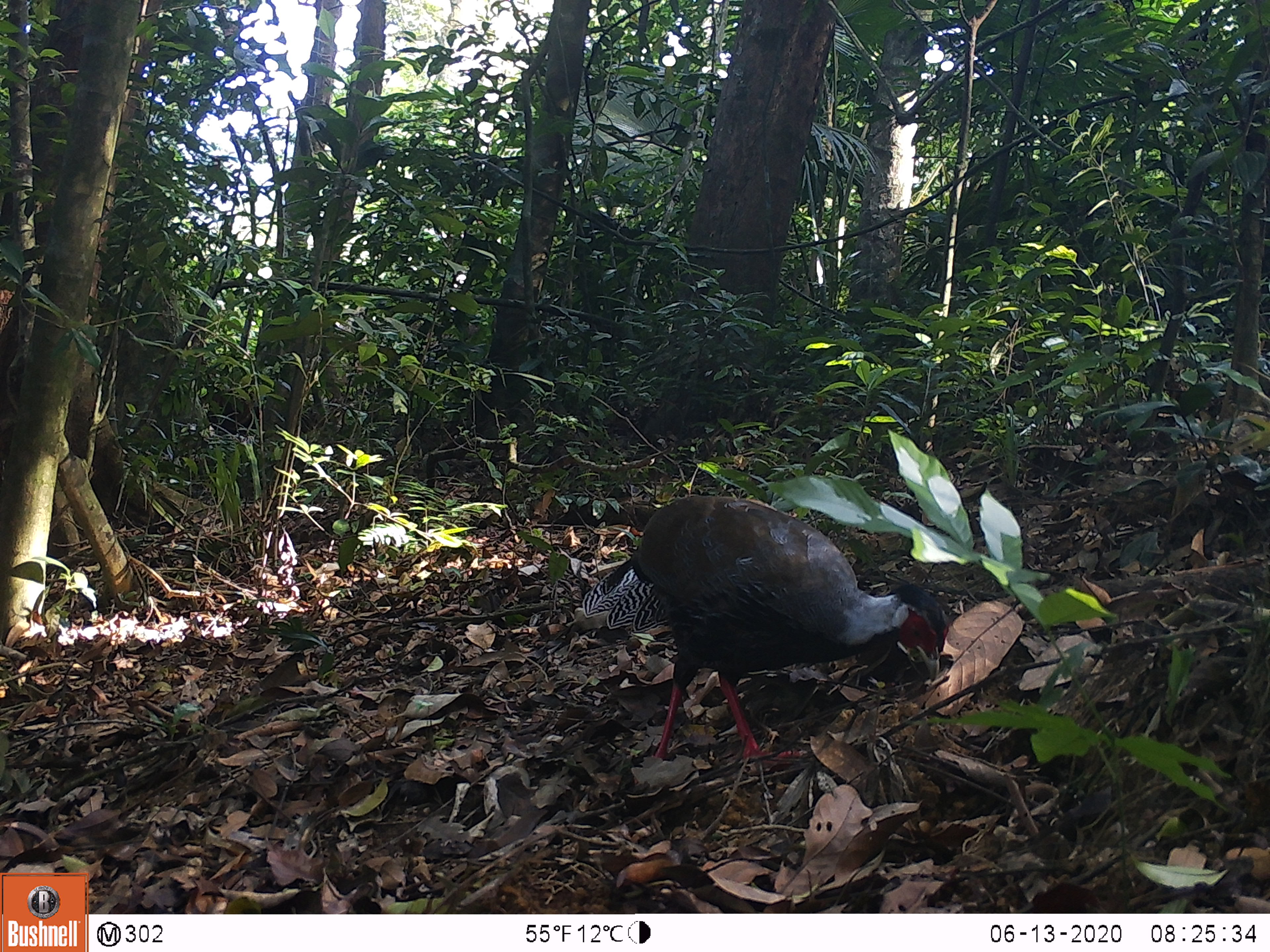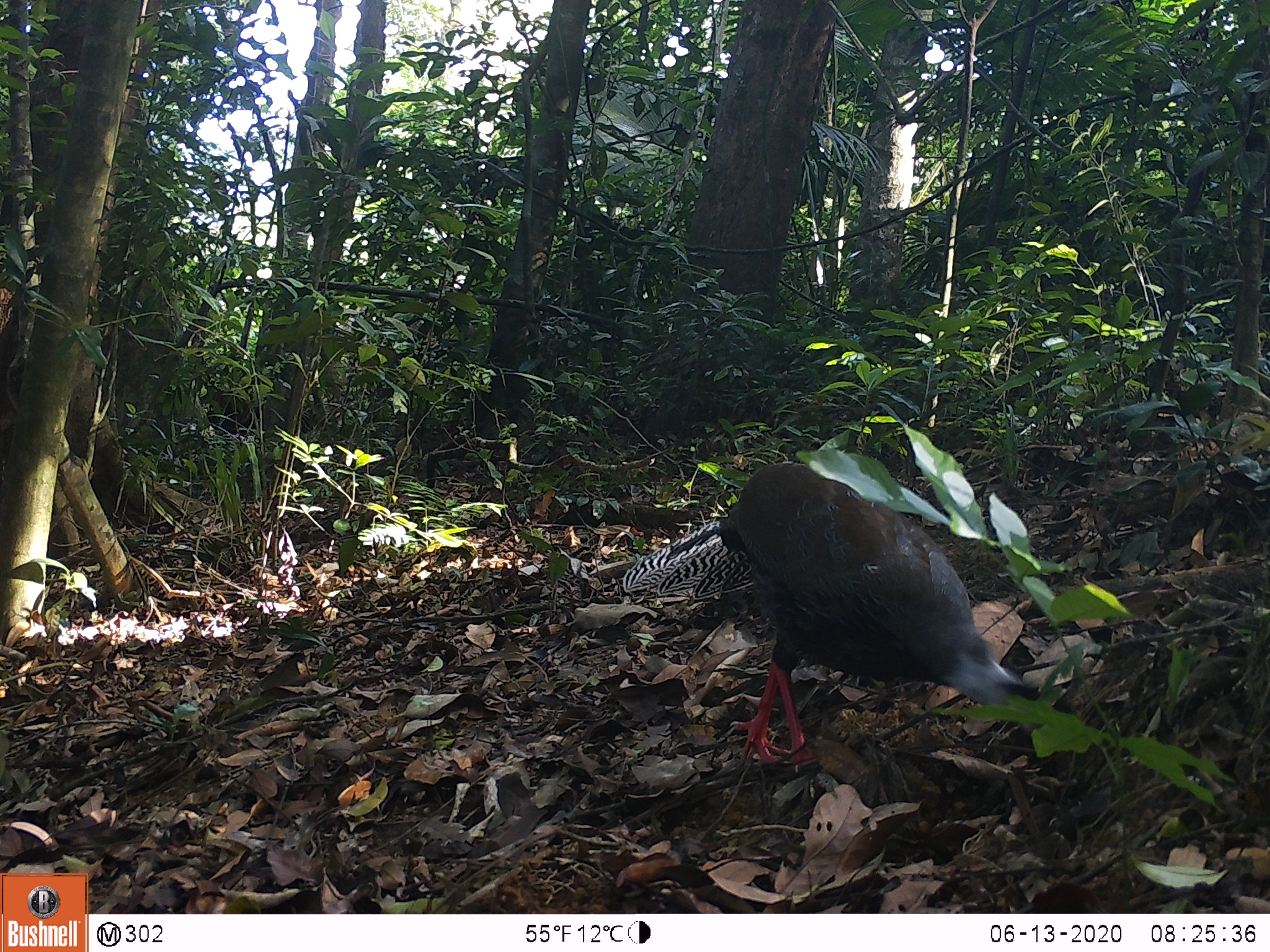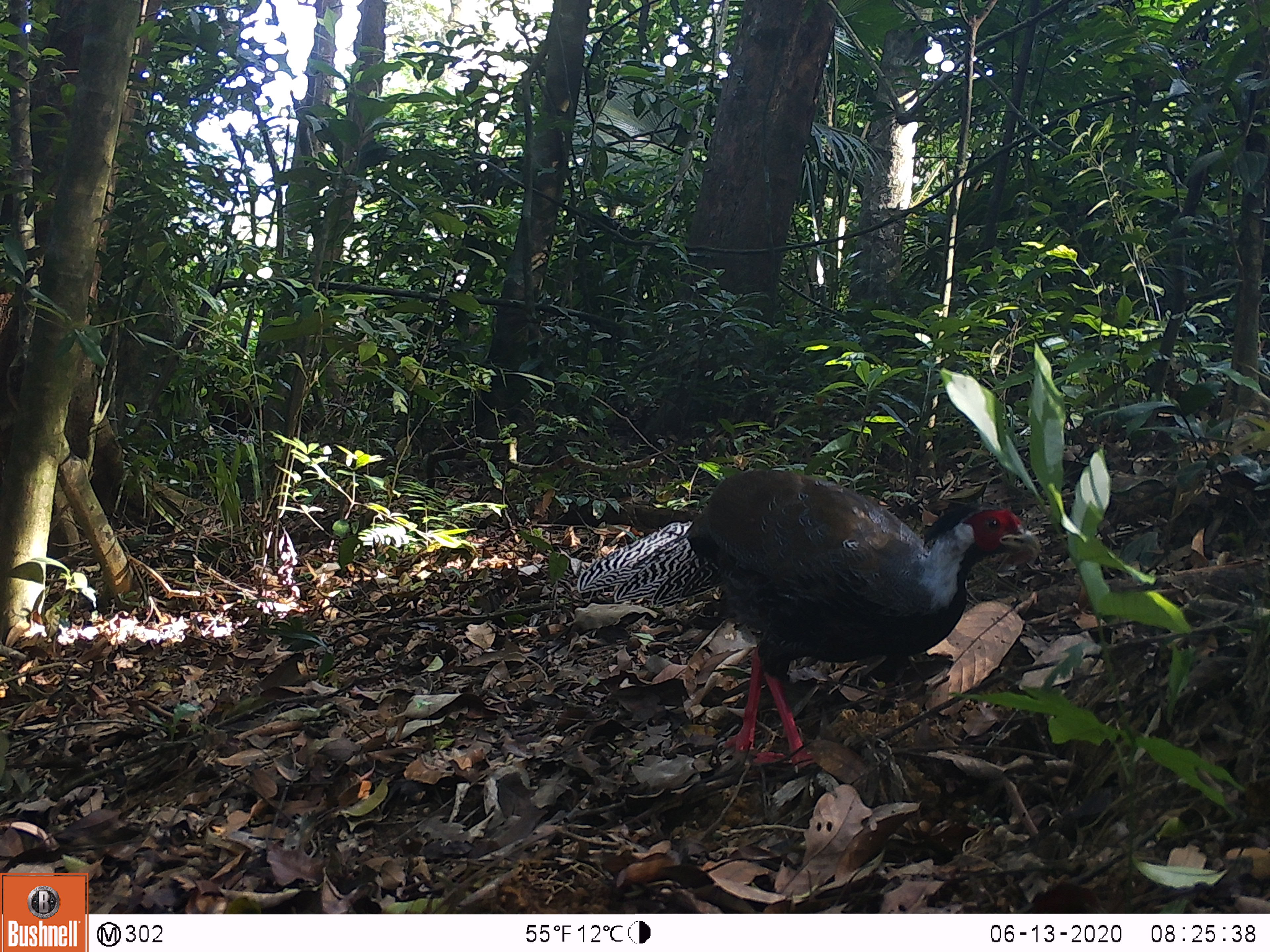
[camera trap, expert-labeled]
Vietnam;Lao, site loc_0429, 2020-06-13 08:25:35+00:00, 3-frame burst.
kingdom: Animalia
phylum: Chordata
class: Aves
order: Galliformes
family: Phasianidae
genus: Lophura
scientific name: Lophura nycthemera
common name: silver pheasant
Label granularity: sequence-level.